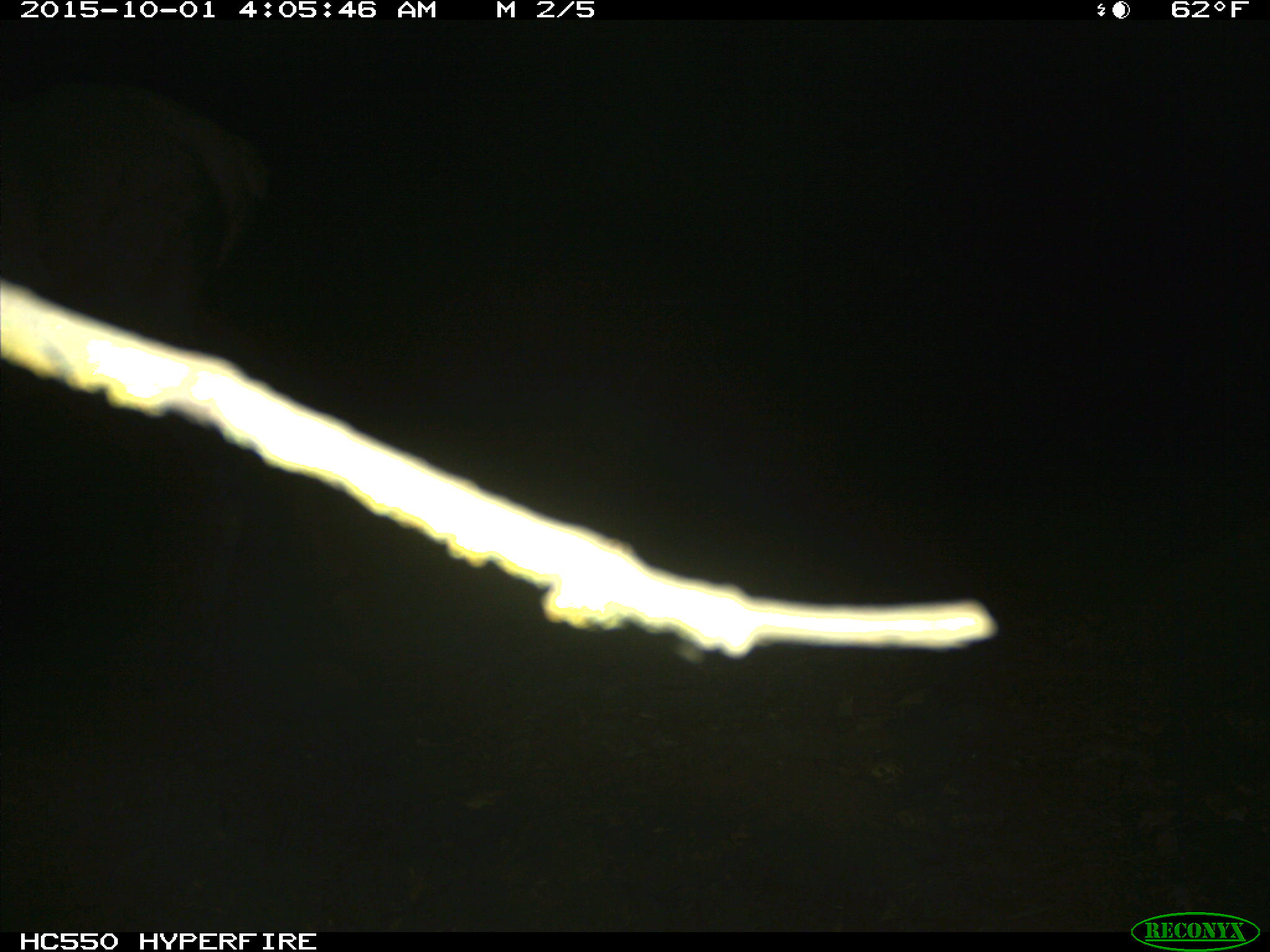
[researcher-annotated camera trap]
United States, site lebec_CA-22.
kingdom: Animalia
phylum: Chordata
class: Mammalia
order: Artiodactyla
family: Cervidae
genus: Cervus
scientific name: Cervus canadensis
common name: elk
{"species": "Cervus canadensis (elk)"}